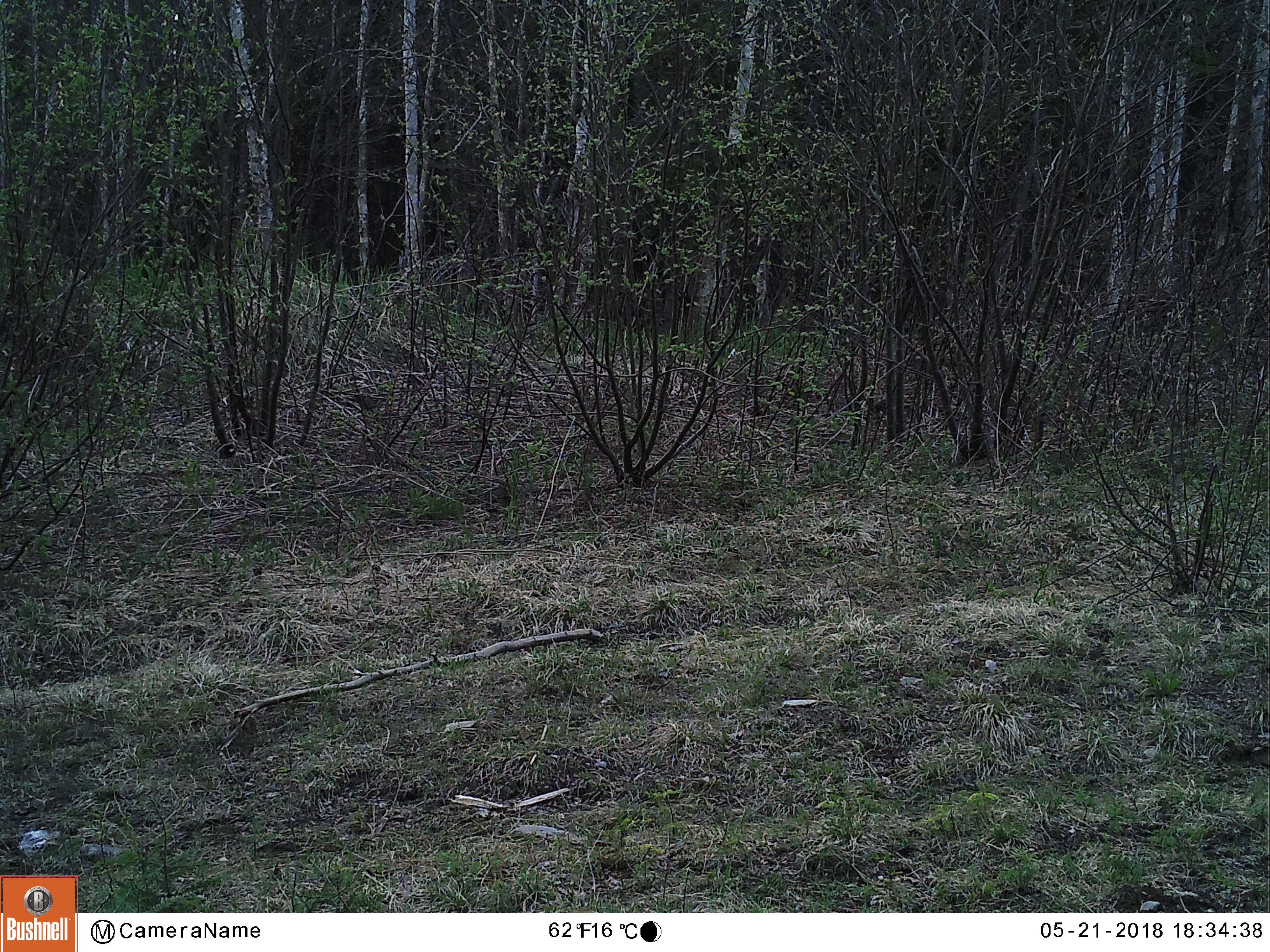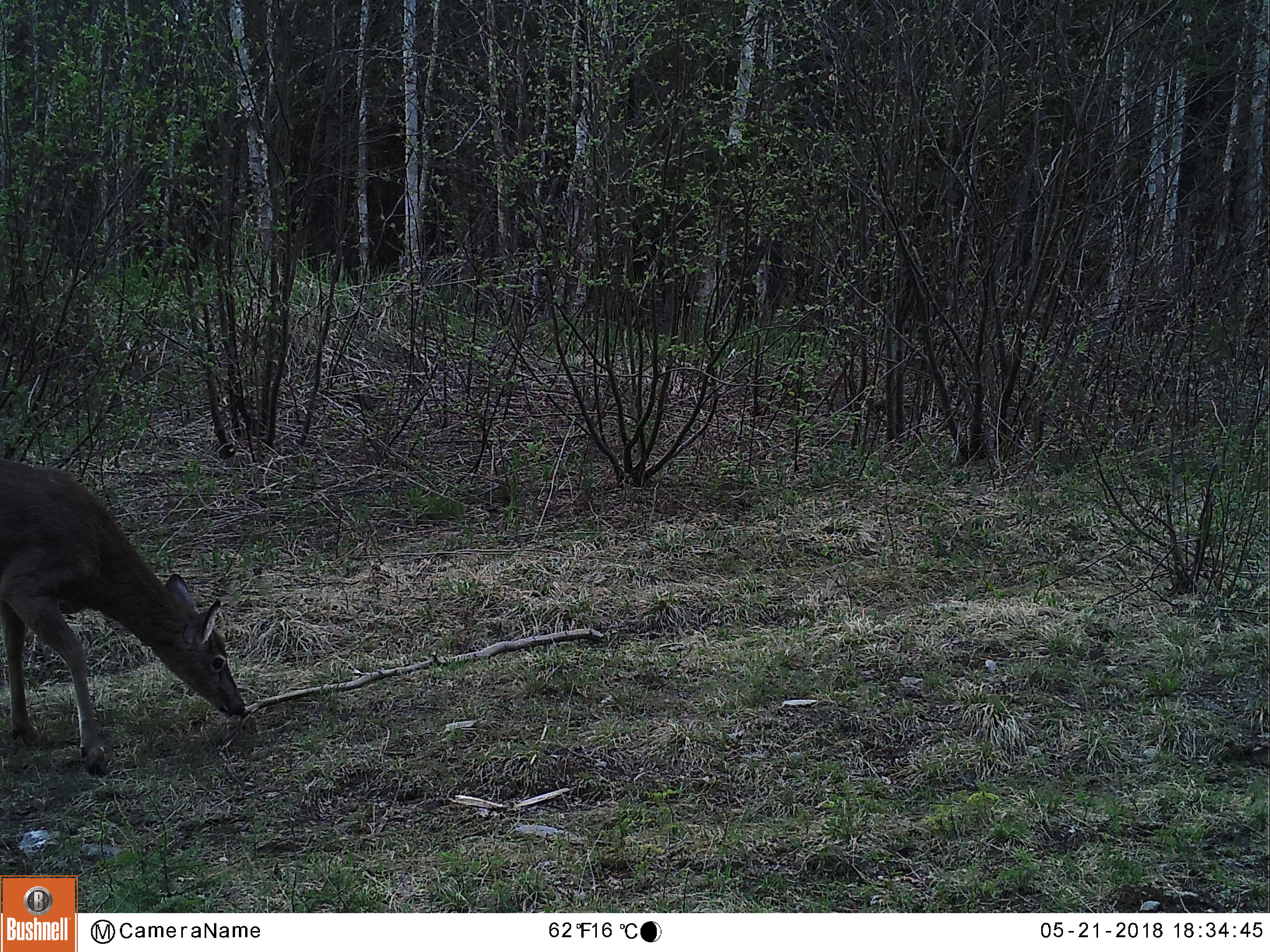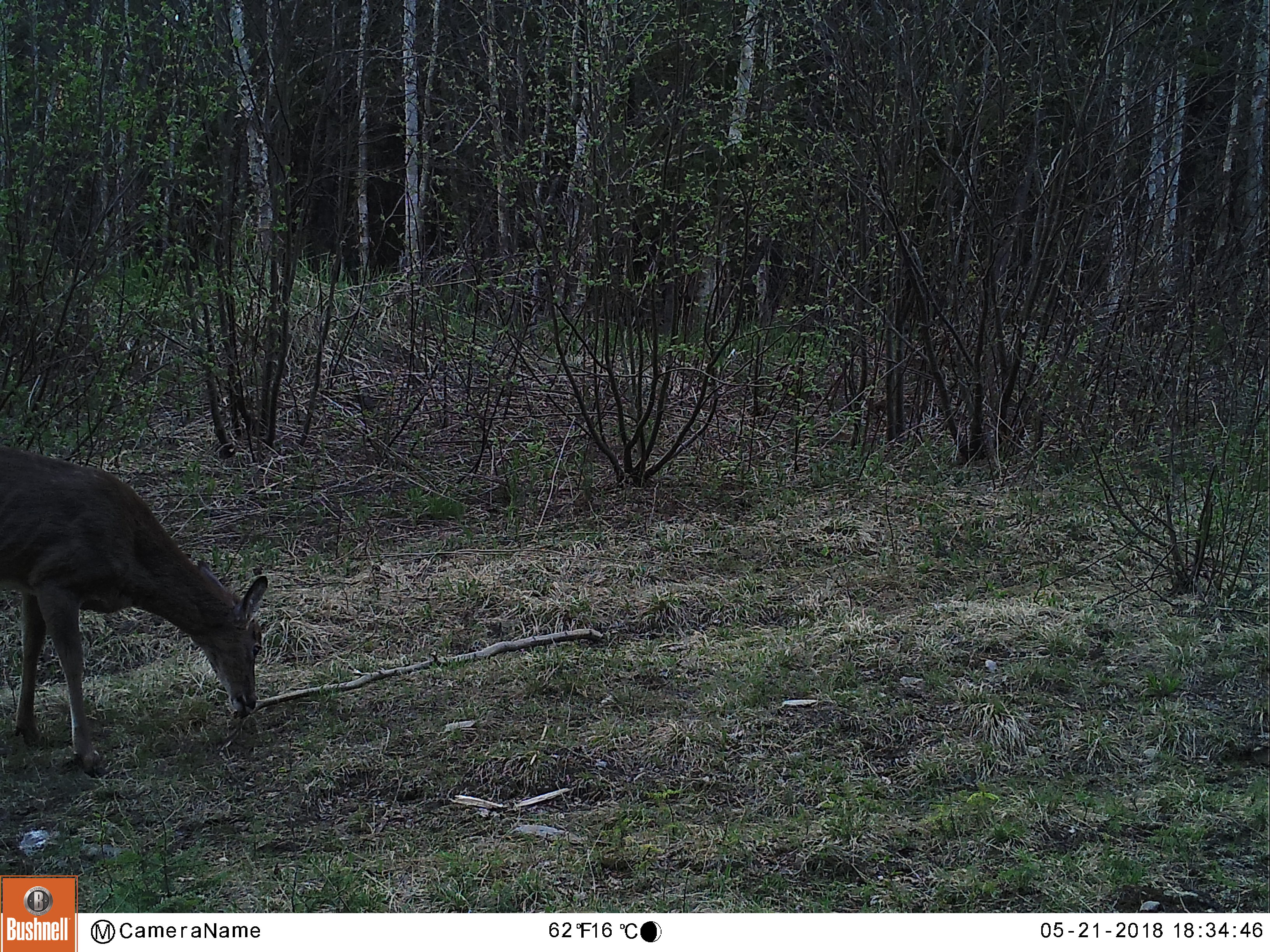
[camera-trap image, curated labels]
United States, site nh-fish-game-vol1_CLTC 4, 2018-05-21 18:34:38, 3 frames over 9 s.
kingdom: Animalia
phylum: Chordata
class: Mammalia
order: Artiodactyla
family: Cervidae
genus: Odocoileus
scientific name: Odocoileus virginianus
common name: white-tailed deer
White-tailed deer (Odocoileus virginianus).